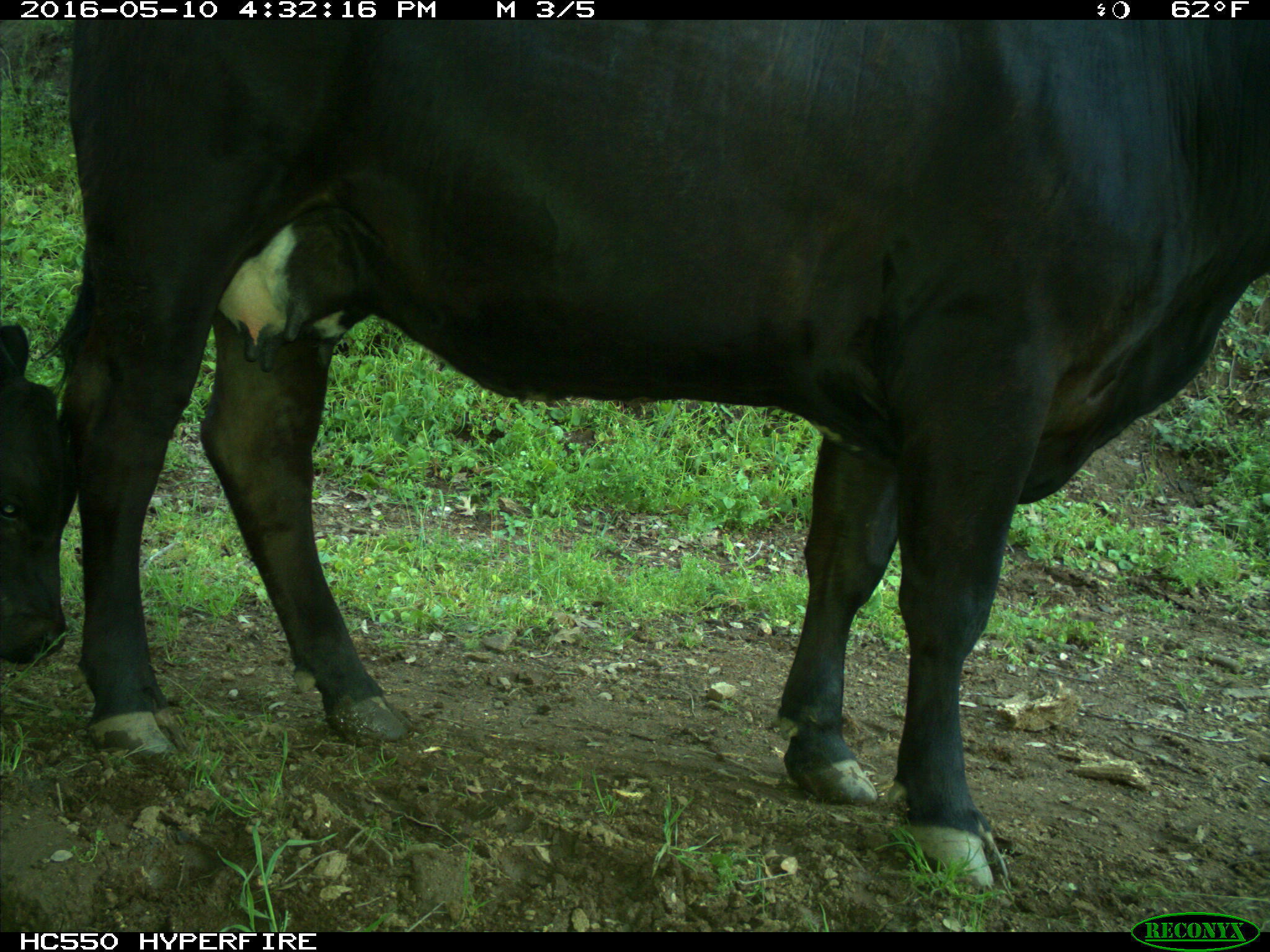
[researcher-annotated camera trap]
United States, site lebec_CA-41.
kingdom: Animalia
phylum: Chordata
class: Mammalia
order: Artiodactyla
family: Bovidae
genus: Bos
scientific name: Bos taurus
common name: domestic cow